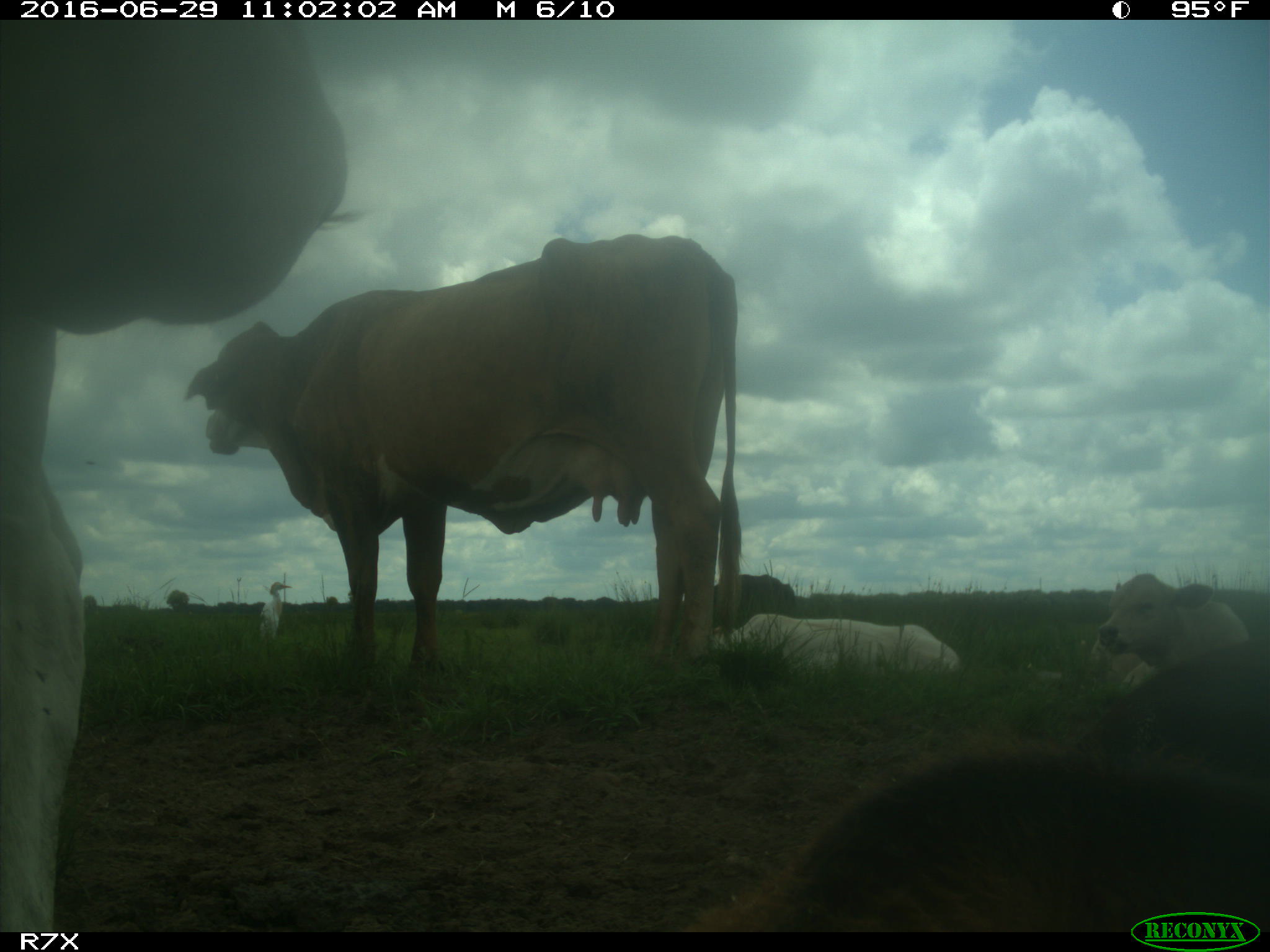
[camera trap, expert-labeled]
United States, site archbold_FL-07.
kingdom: Animalia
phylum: Chordata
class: Mammalia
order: Artiodactyla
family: Bovidae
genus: Bos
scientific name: Bos taurus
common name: domestic cow